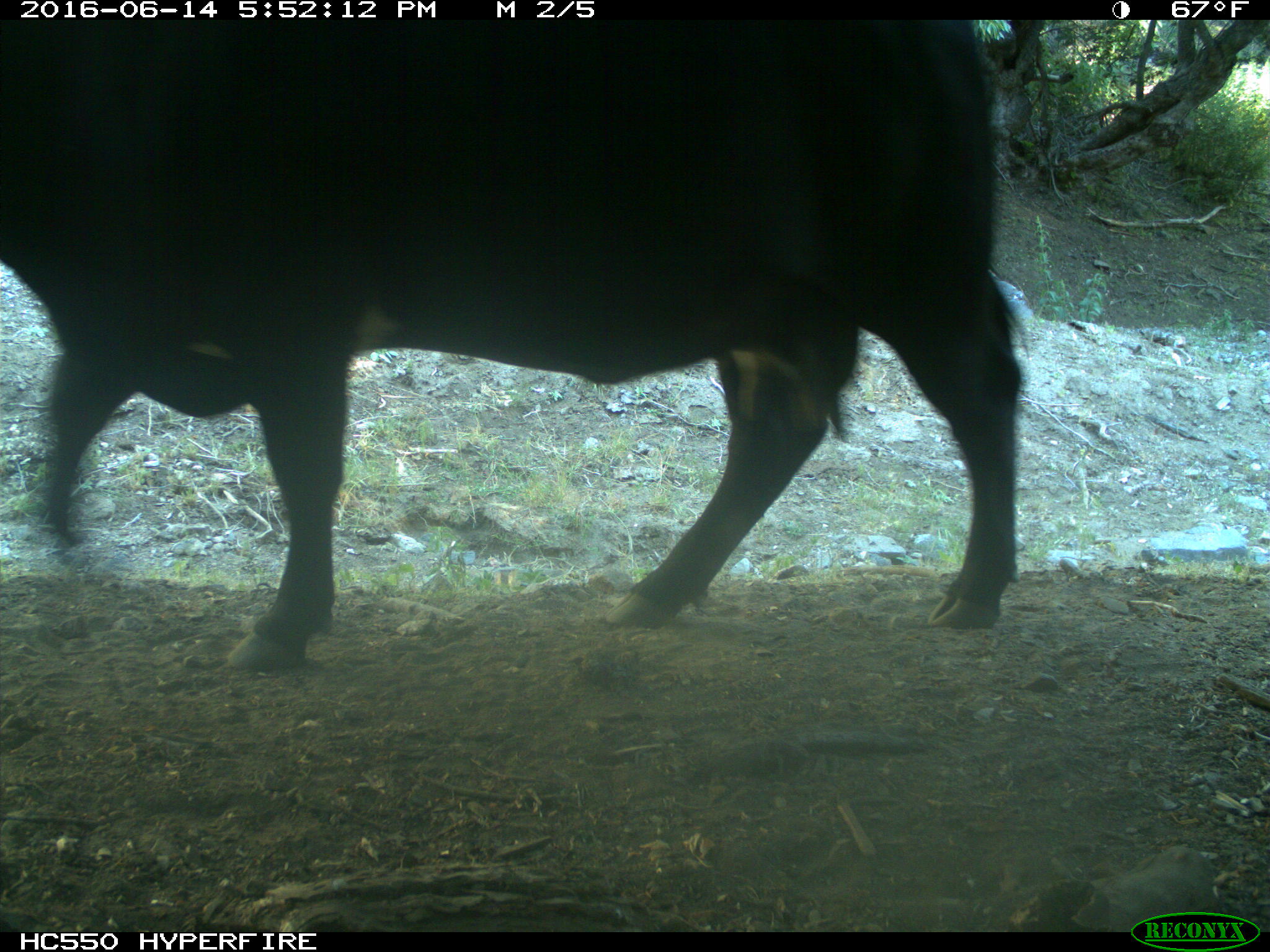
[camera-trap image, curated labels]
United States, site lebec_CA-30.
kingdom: Animalia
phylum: Chordata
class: Mammalia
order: Artiodactyla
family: Bovidae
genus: Bos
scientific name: Bos taurus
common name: domestic cow